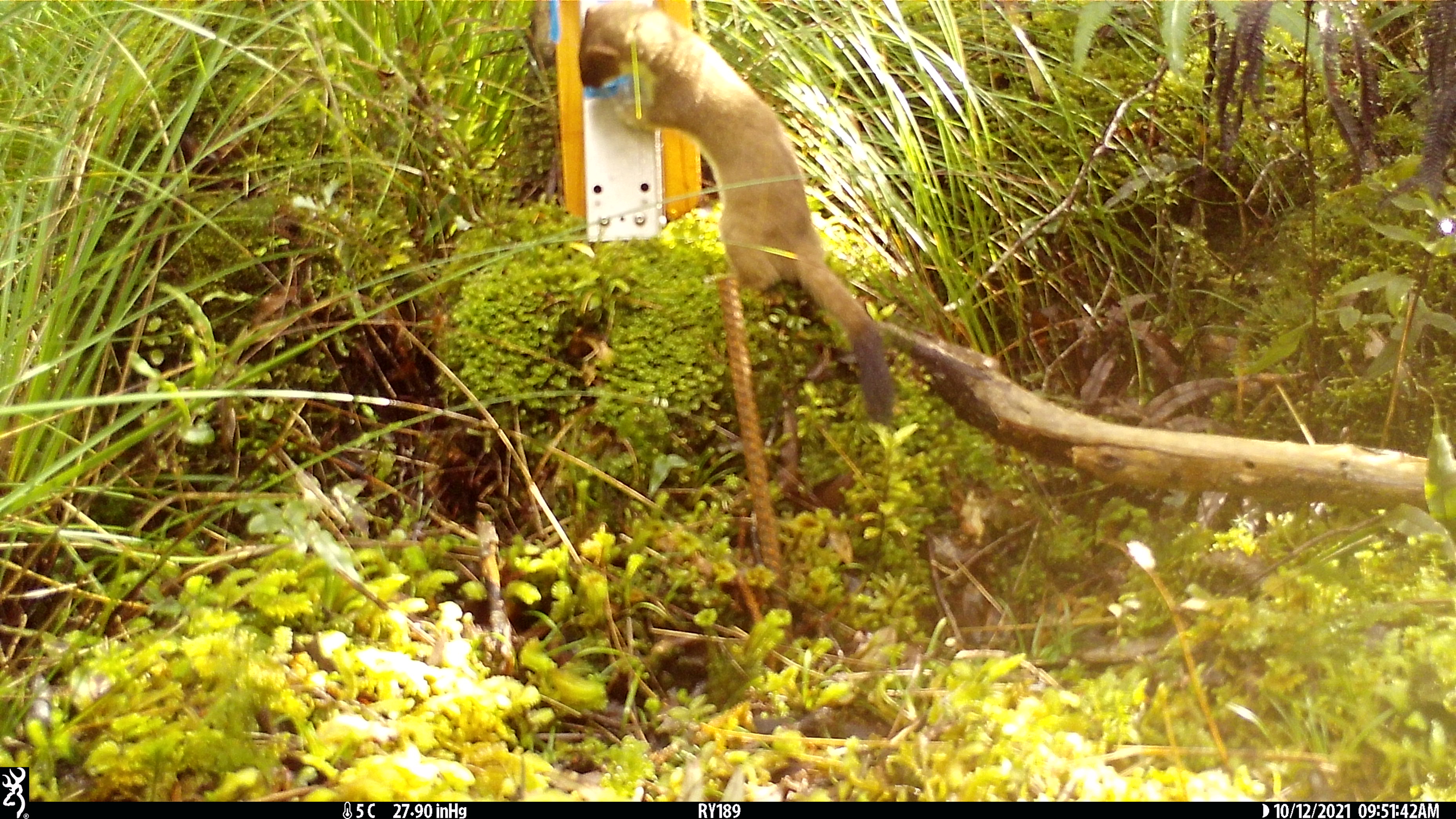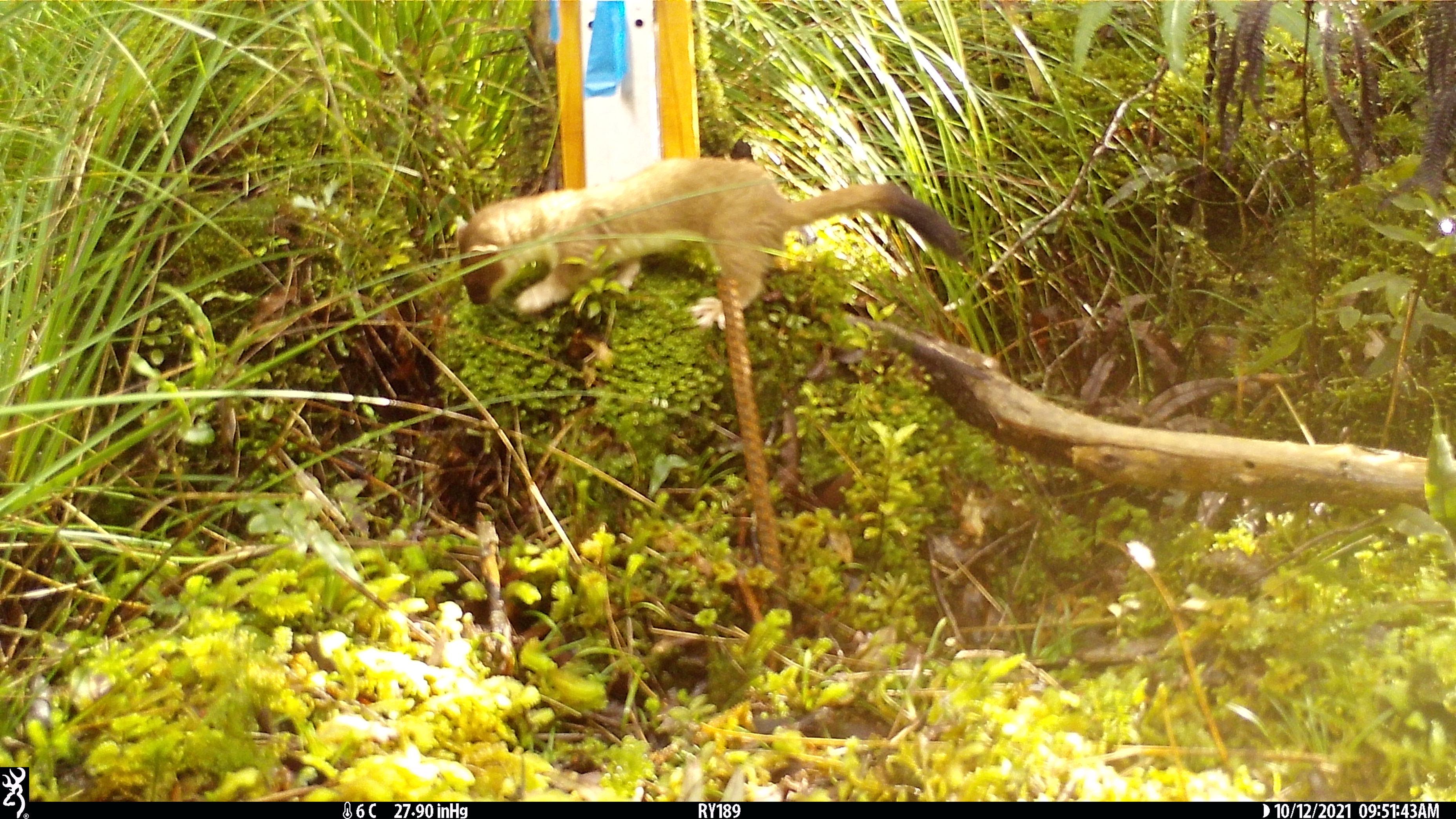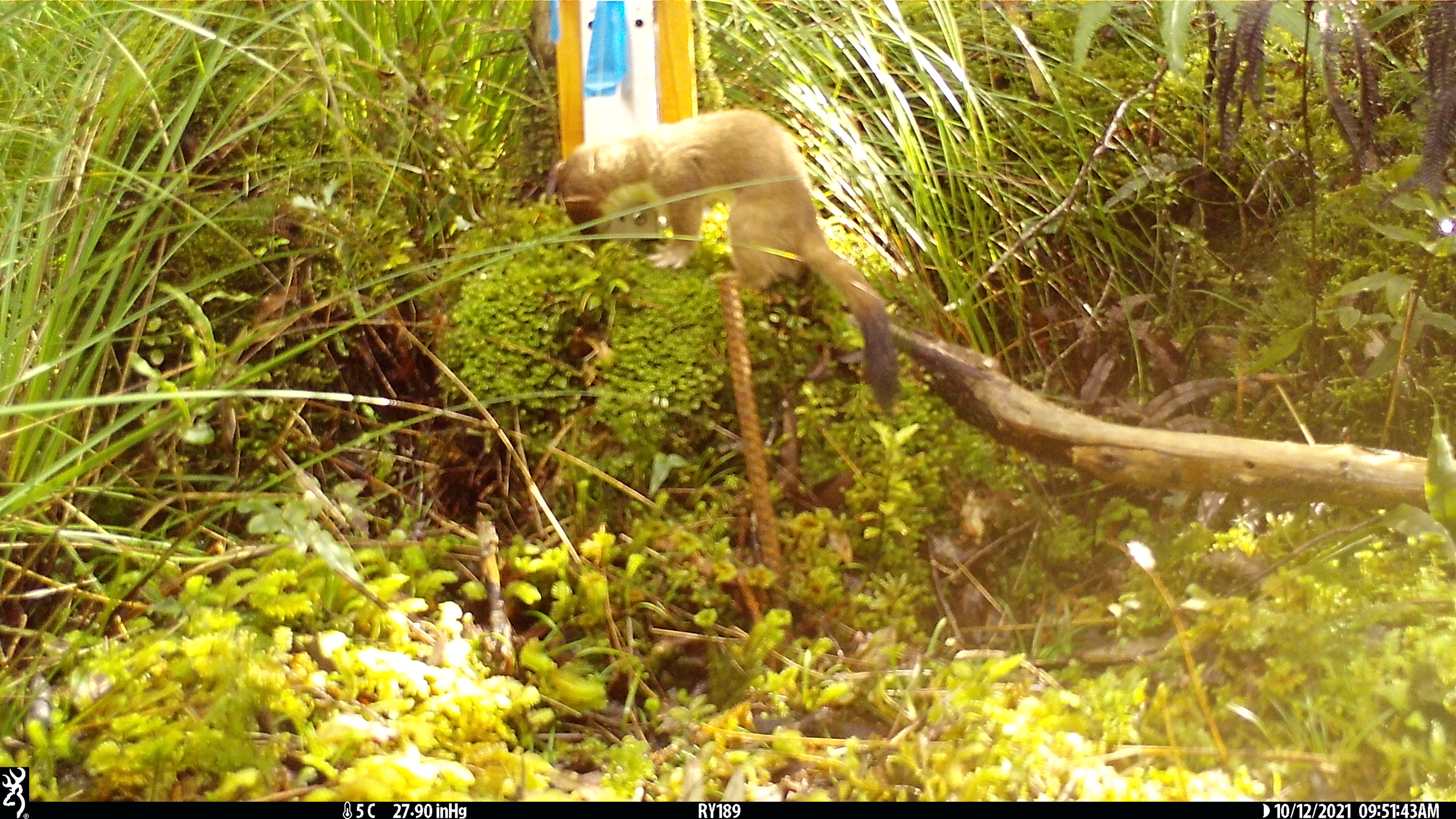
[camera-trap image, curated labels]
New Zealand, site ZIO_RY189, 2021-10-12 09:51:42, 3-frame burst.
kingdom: Animalia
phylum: Chordata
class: Mammalia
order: Carnivora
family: Mustelidae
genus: Mustela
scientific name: Mustela erminea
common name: stoat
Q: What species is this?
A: Stoat (Mustela erminea).